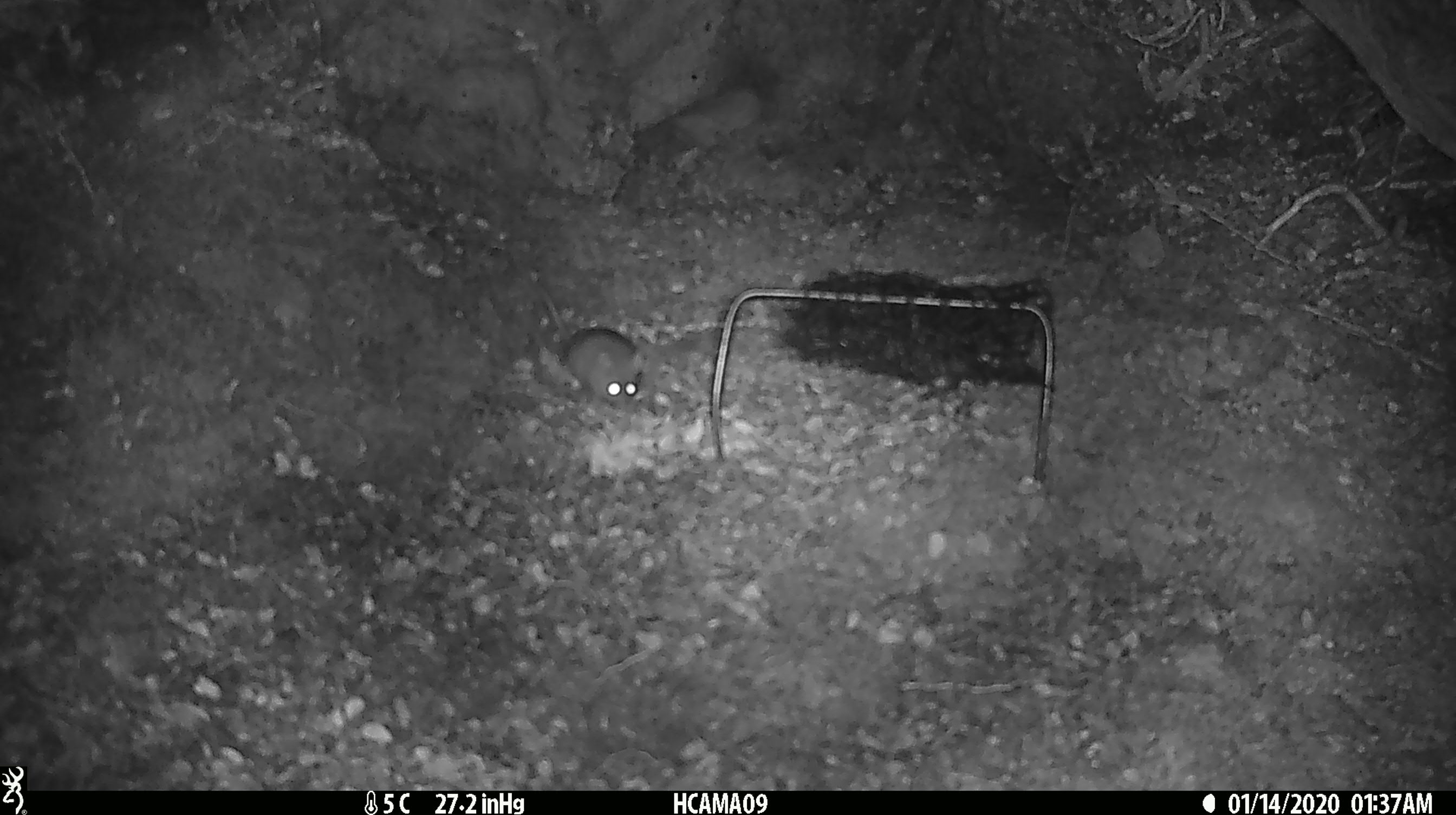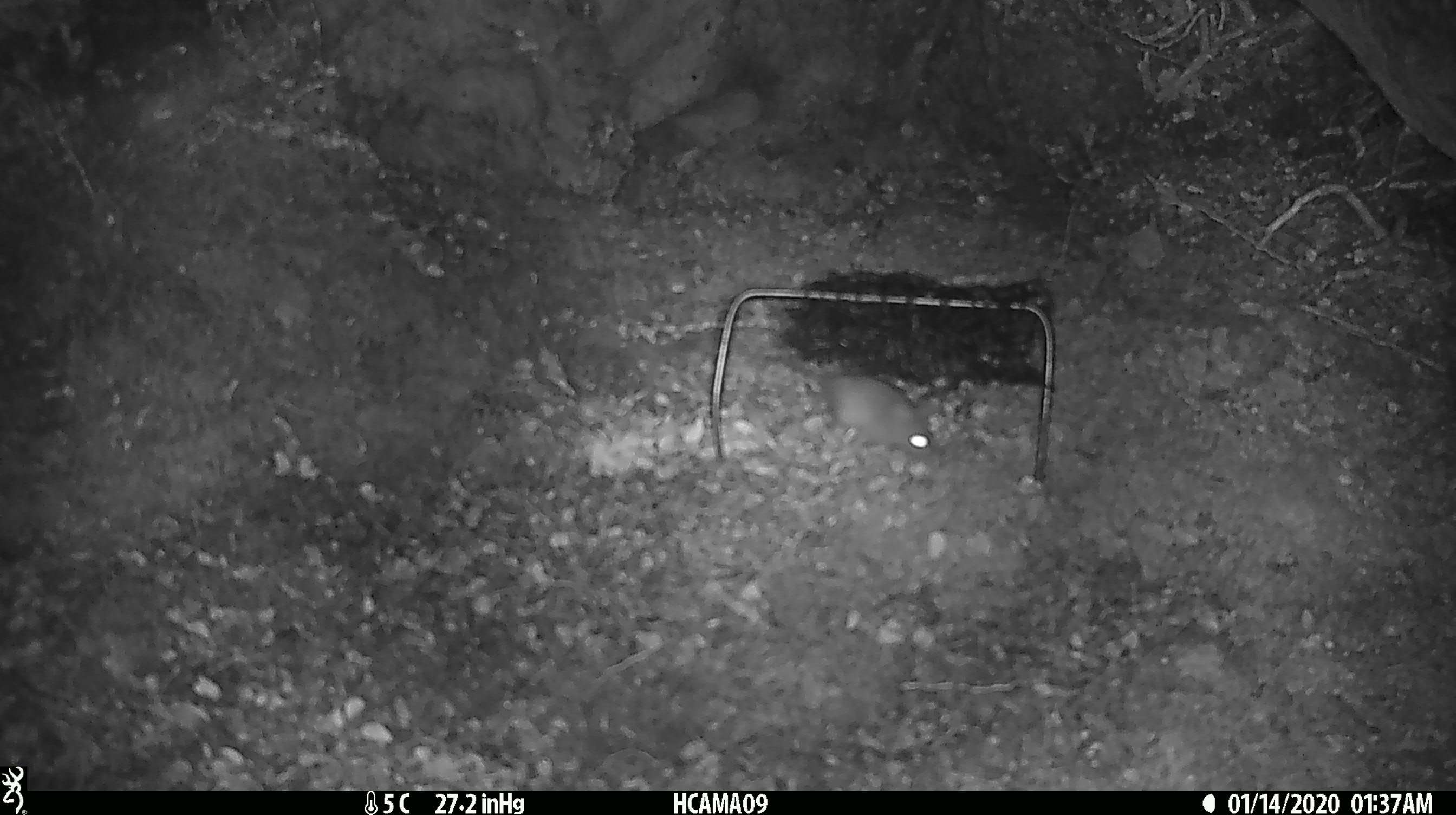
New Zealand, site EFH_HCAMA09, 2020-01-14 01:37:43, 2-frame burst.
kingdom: Animalia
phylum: Chordata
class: Mammalia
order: Rodentia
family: Muridae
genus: Mus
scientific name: Mus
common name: mouse